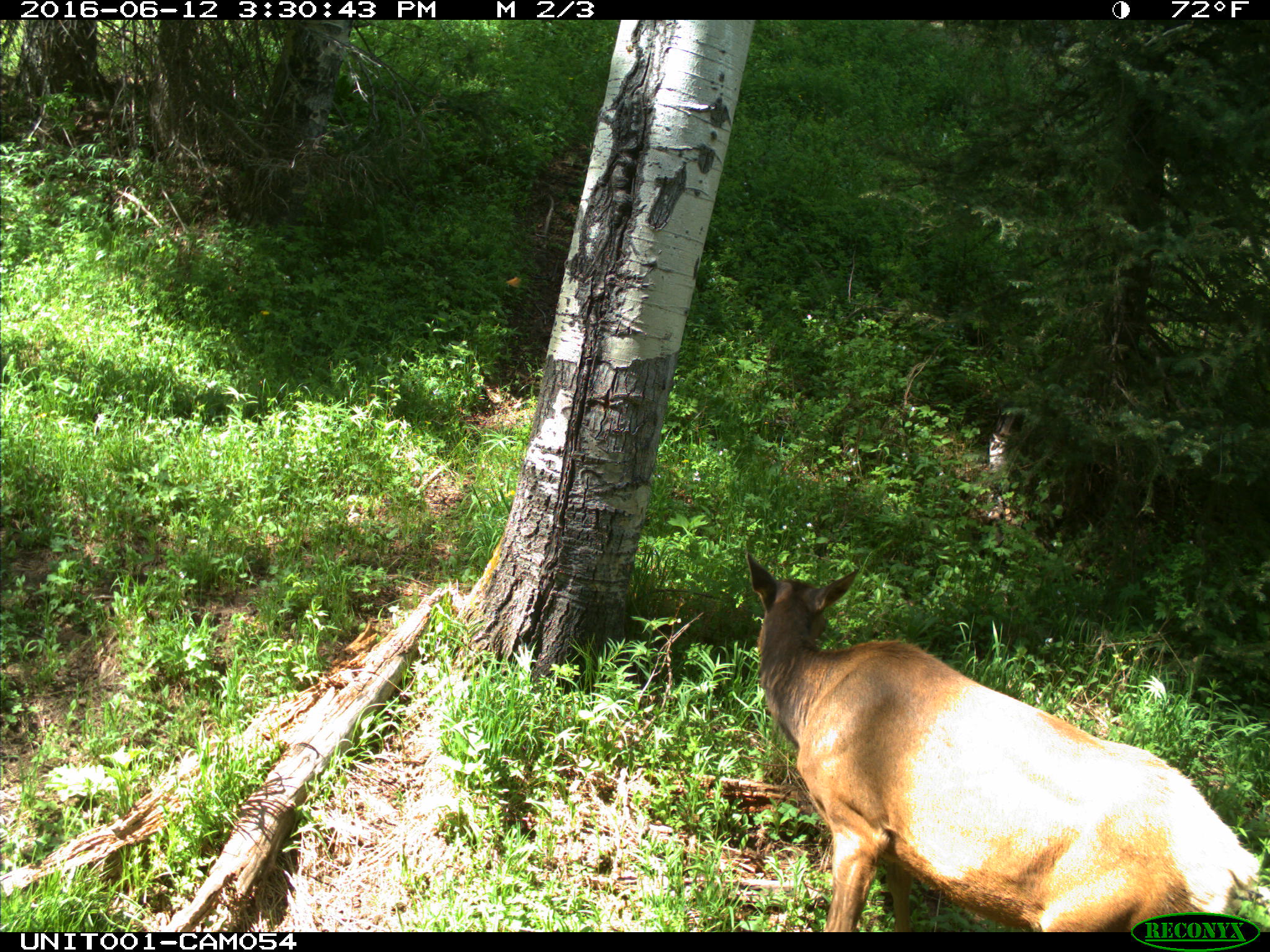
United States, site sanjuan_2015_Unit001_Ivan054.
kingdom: Animalia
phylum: Chordata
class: Mammalia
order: Artiodactyla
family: Cervidae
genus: Cervus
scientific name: Cervus elaphus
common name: red deer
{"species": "Cervus elaphus (red deer)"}